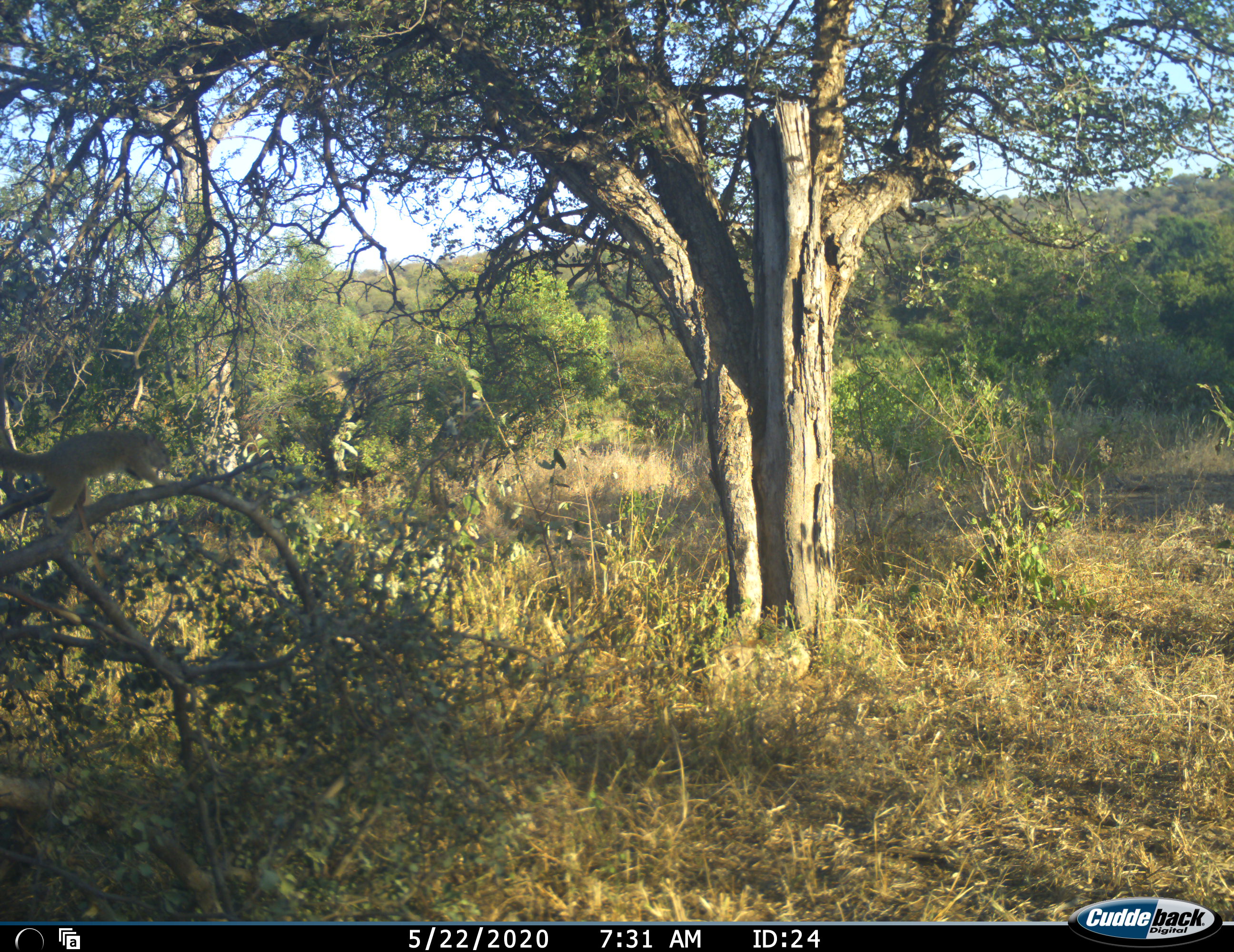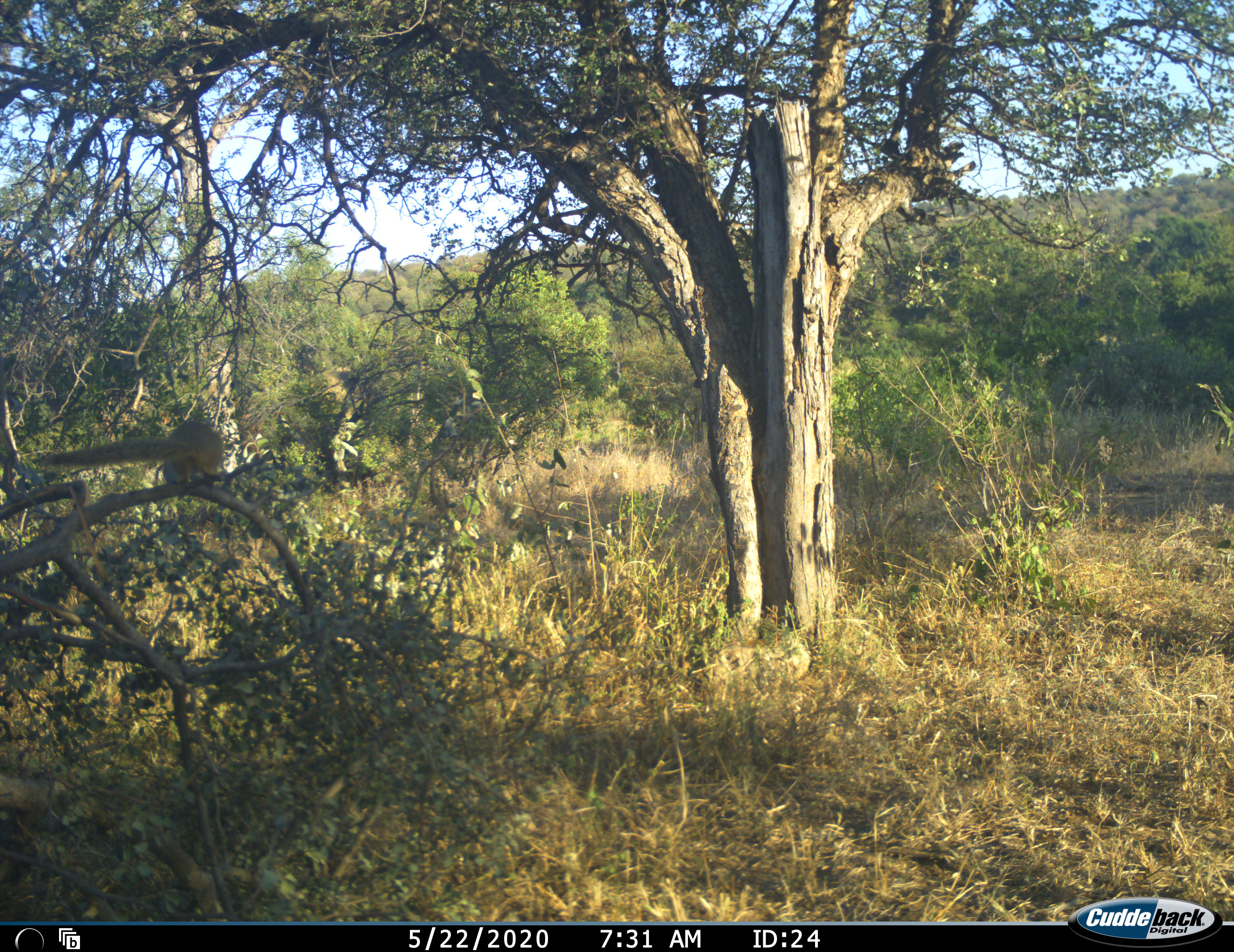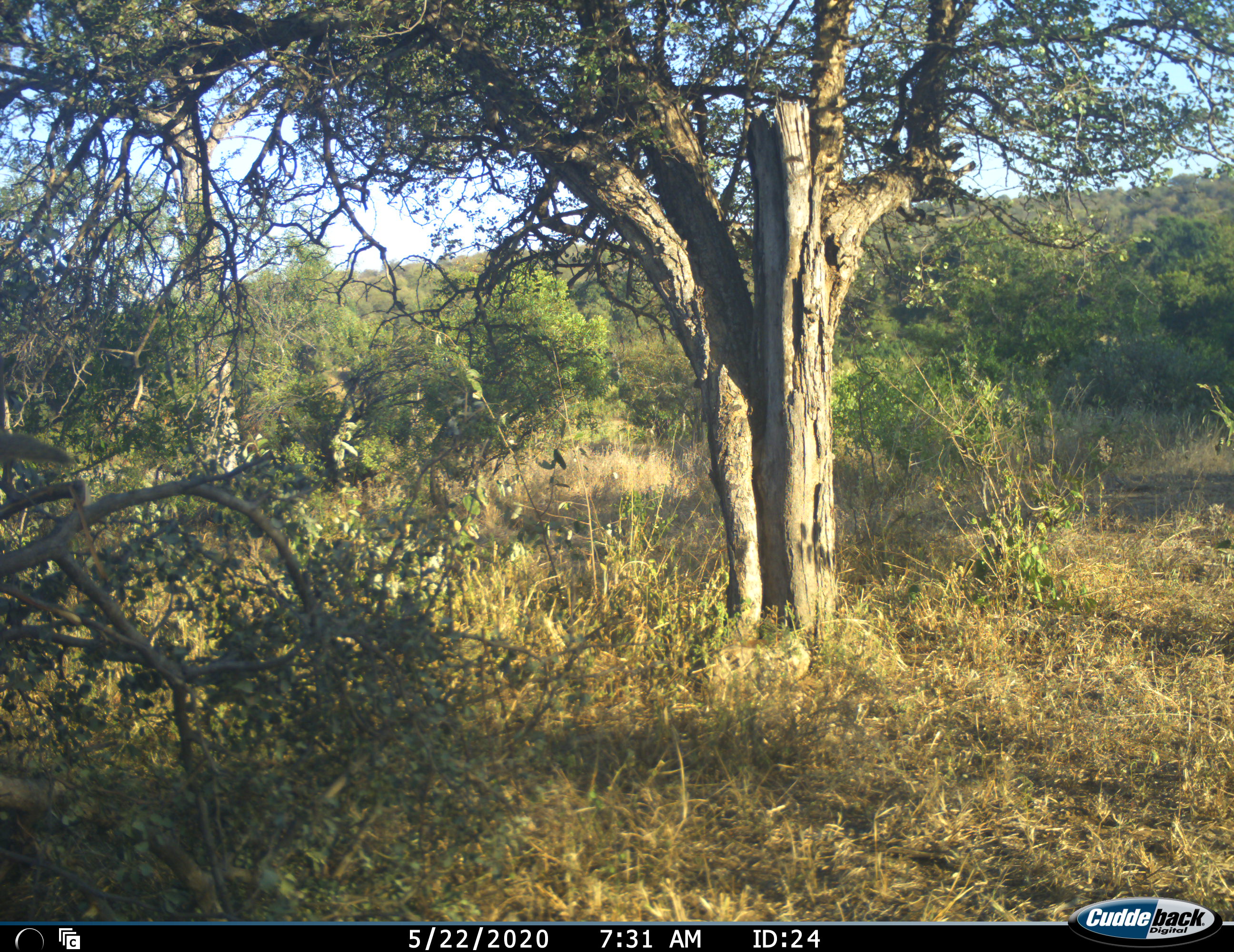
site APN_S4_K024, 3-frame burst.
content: unidentified animal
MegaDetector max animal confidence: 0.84